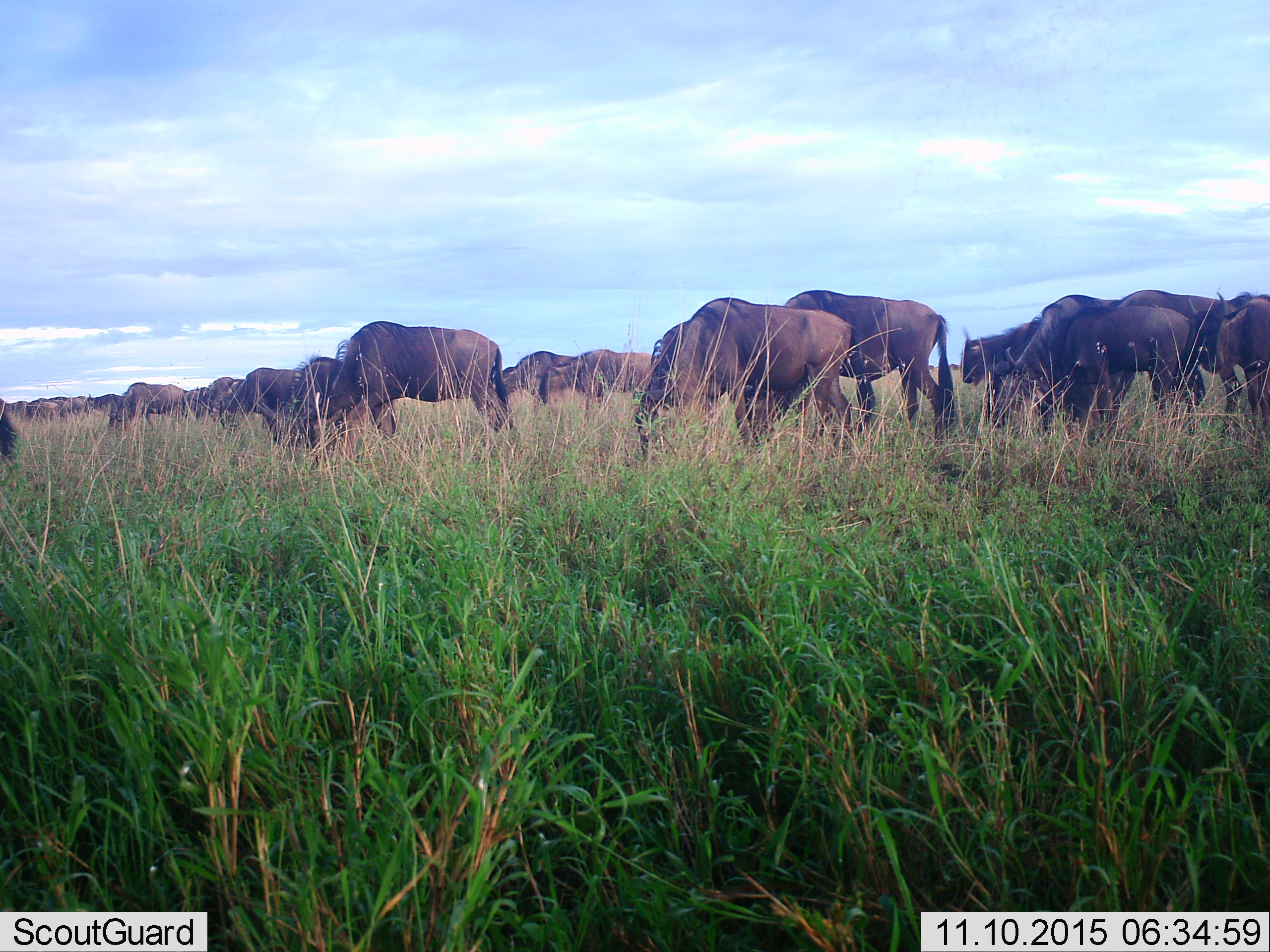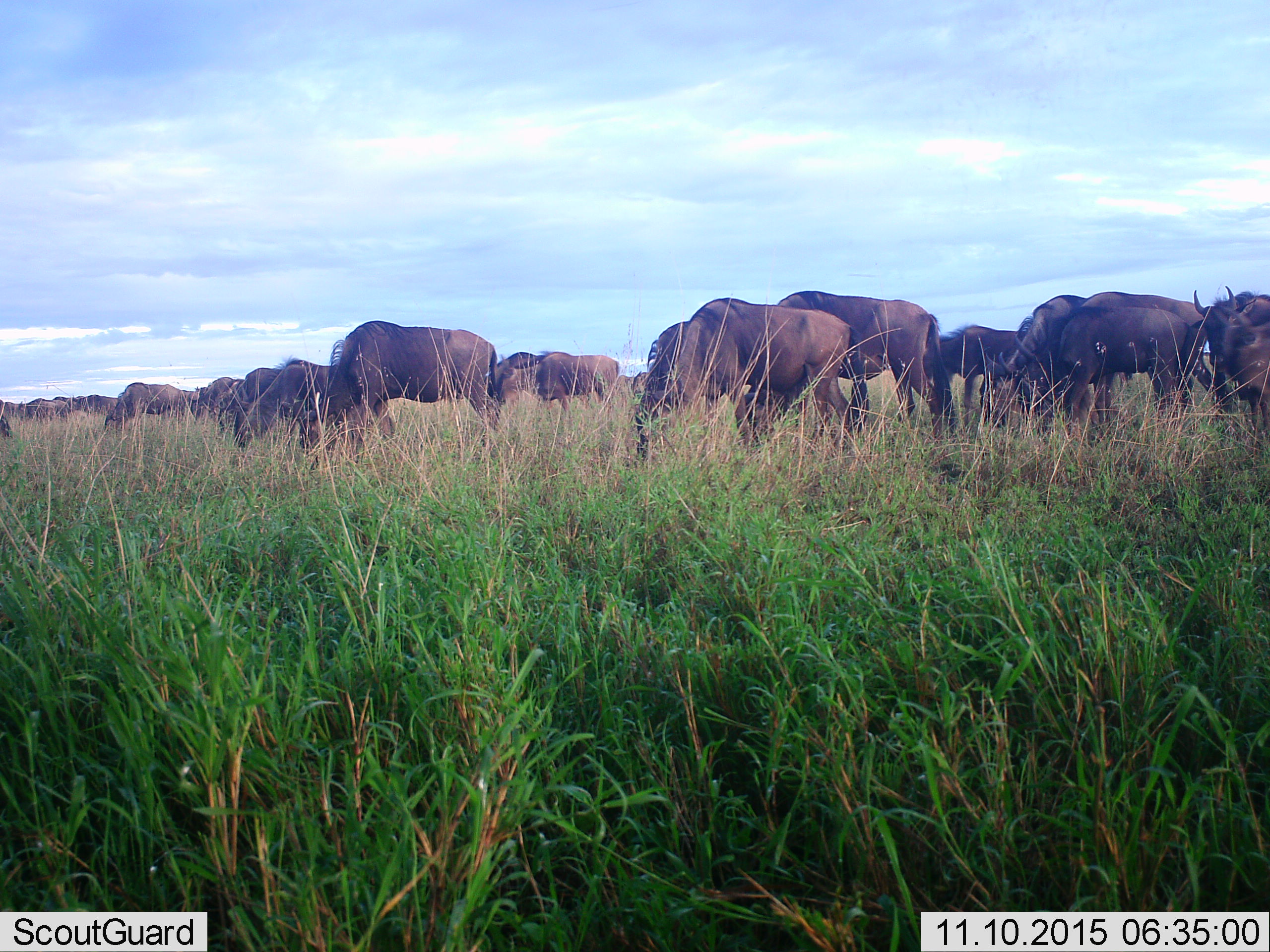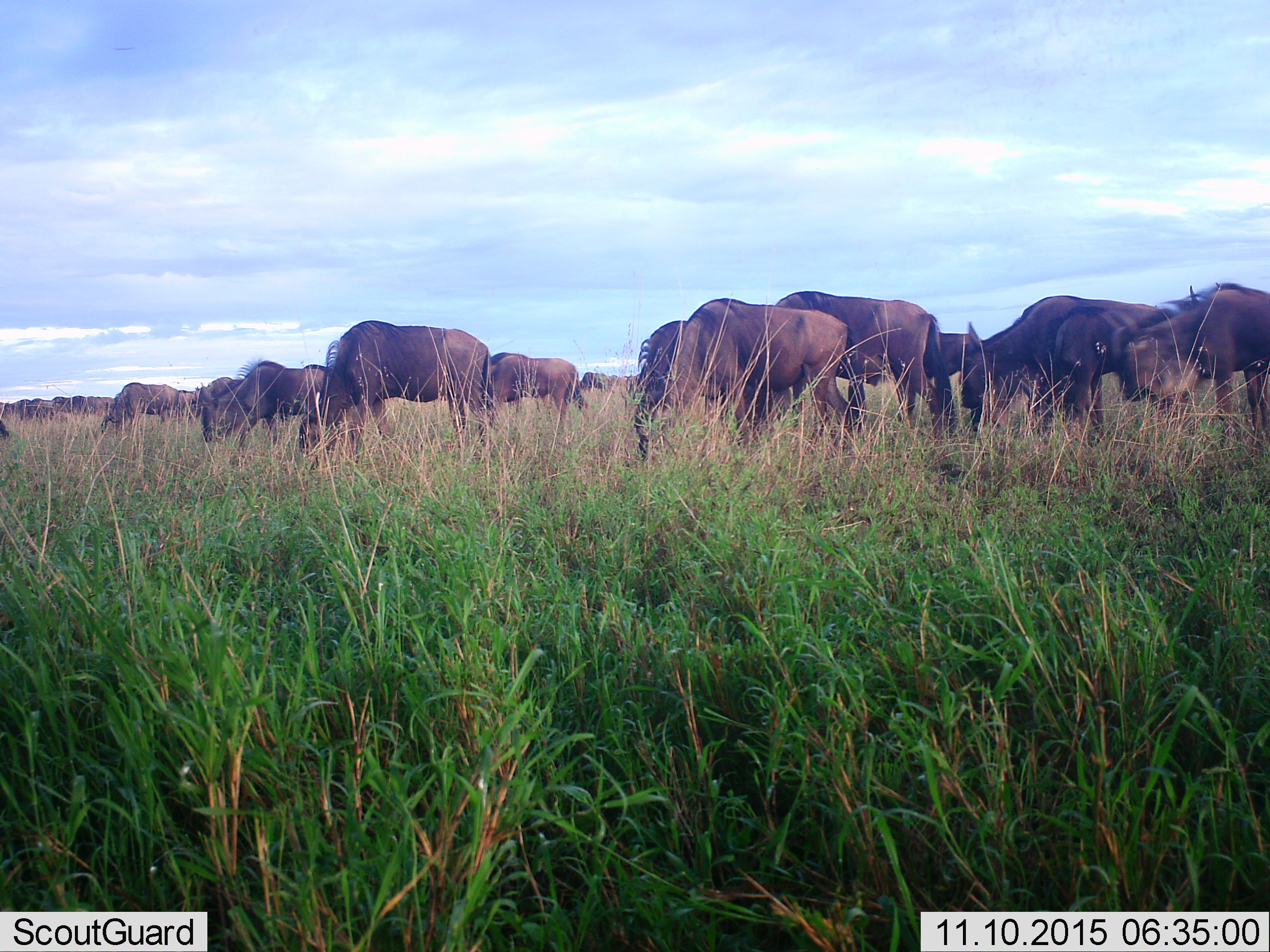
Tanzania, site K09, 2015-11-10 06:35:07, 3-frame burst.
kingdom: Animalia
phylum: Chordata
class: Mammalia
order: Artiodactyla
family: Bovidae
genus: Connochaetes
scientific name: Connochaetes taurinus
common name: blue wildebeest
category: wildebeest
Wildebeest (blue wildebeest) (Connochaetes taurinus), count 11-50. Behavior (volunteer vote fractions): standing 57%, resting 0%, moving 29%, interacting 0%. Young present (vote fraction): 0%. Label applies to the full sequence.